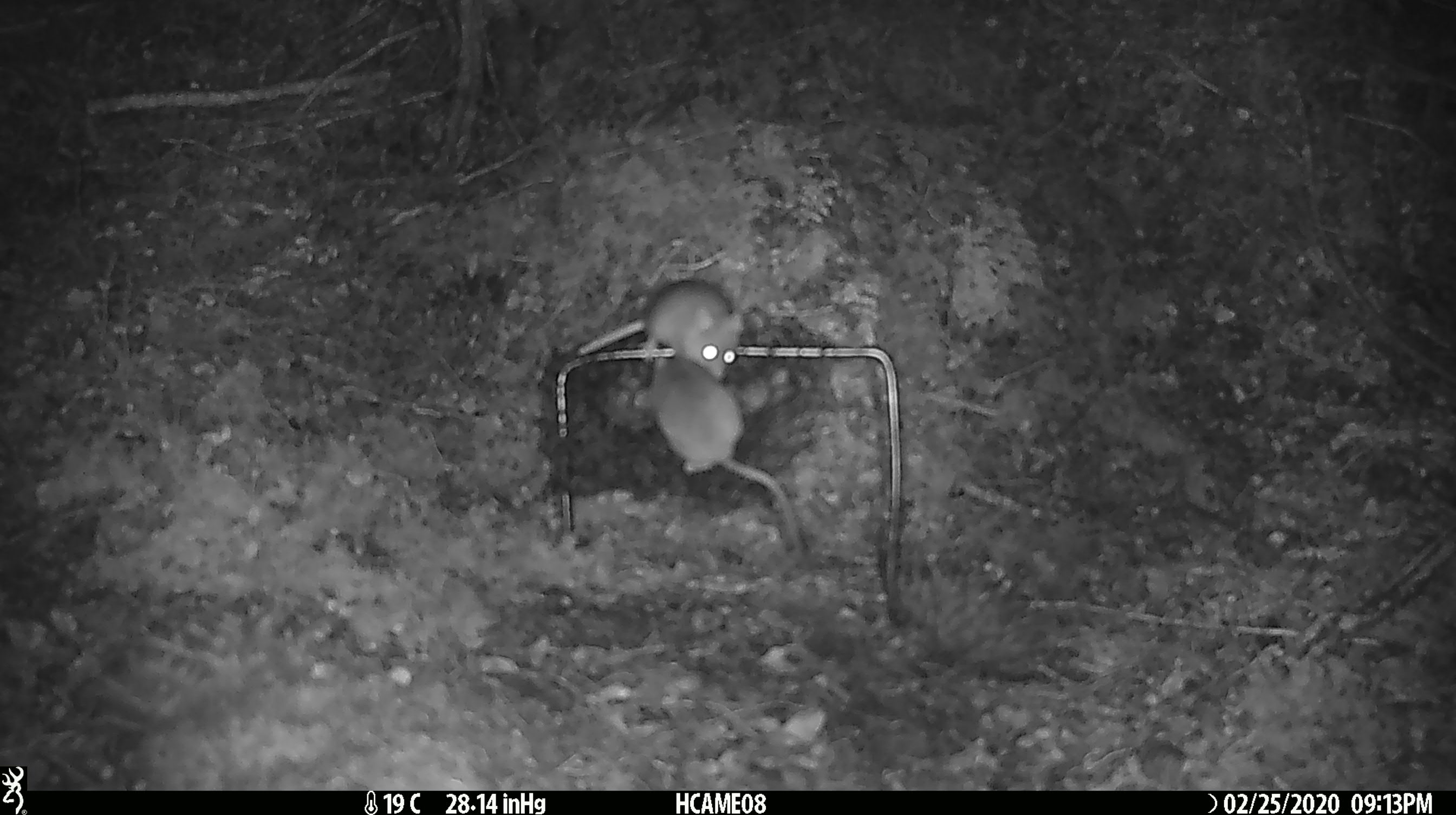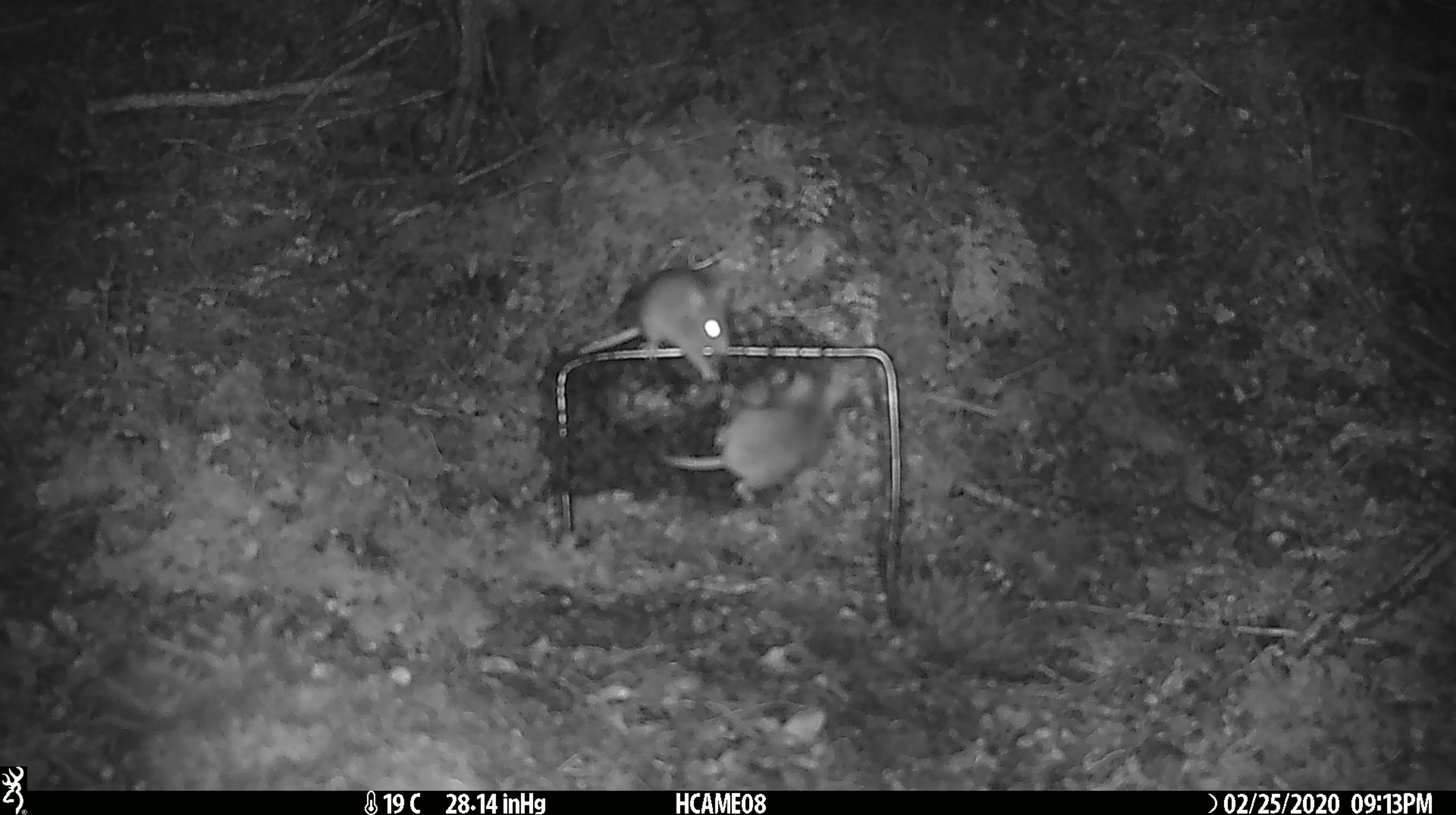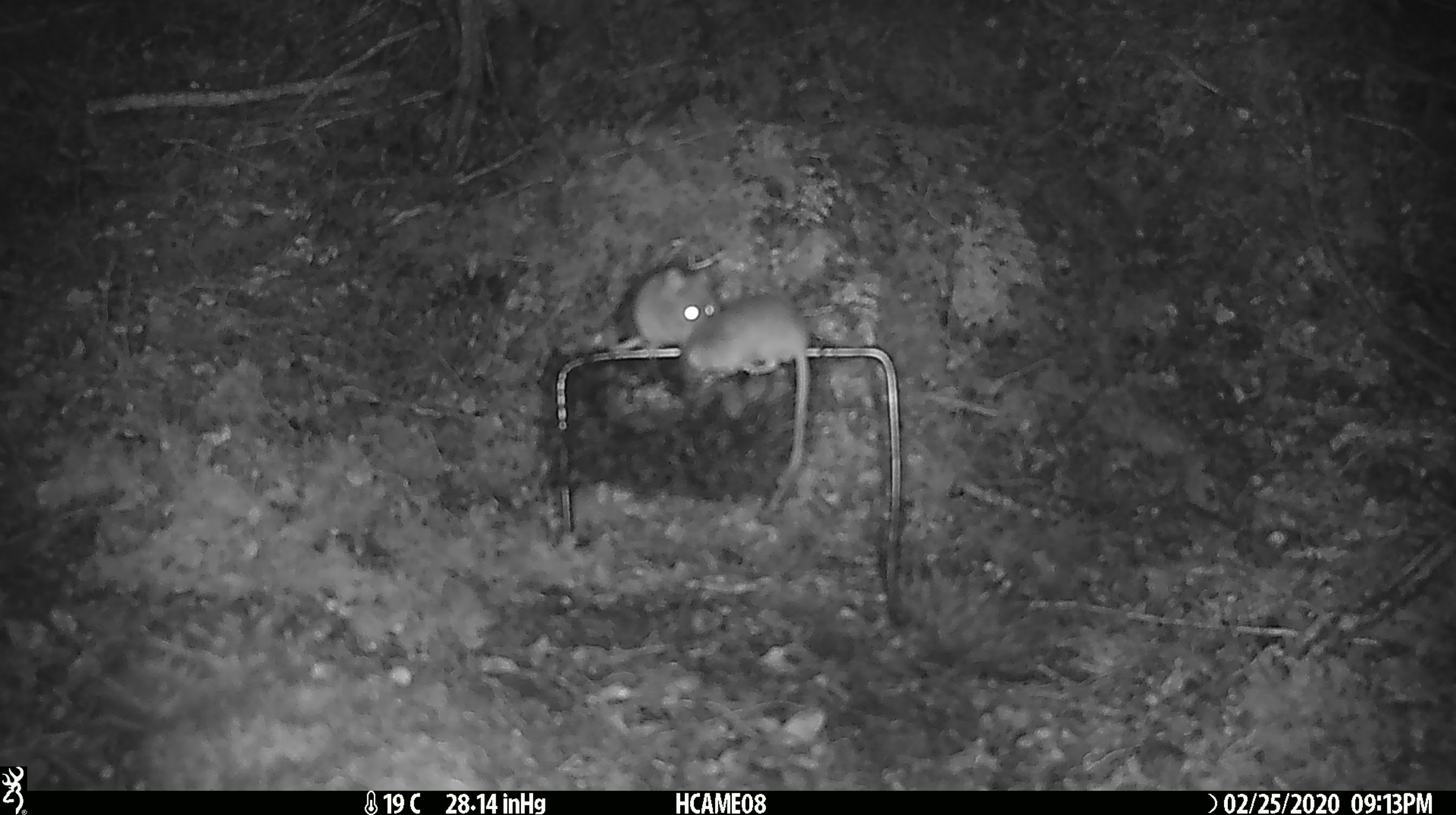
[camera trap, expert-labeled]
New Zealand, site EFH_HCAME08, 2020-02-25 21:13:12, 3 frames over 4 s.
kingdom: Animalia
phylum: Chordata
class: Mammalia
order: Rodentia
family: Muridae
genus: Mus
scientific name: Mus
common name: mouse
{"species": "mouse (Mus)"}